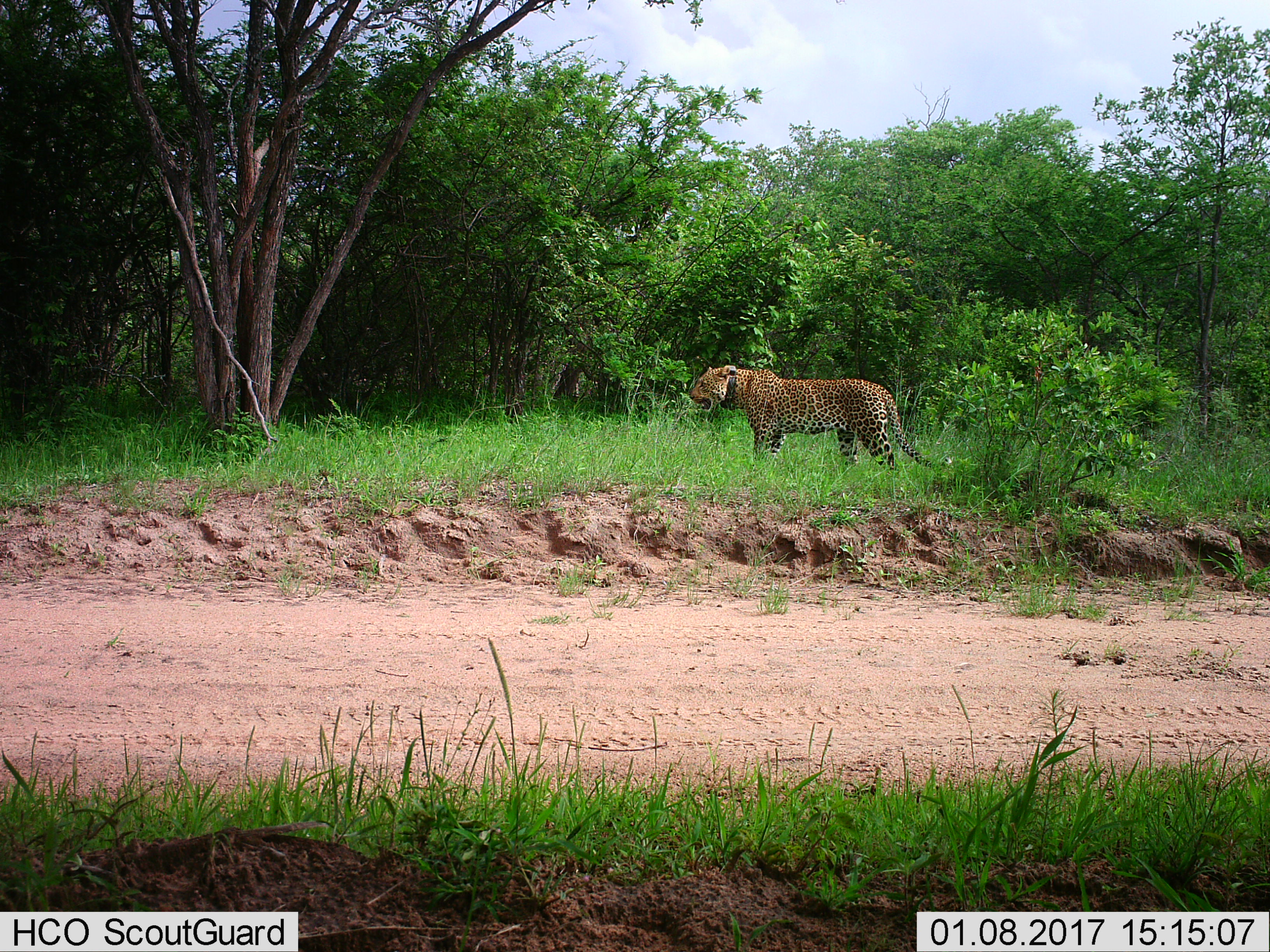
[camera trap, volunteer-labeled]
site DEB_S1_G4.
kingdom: Animalia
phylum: Chordata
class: Mammalia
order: Carnivora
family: Felidae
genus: Panthera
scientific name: Panthera pardus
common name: leopard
Leopard (Panthera pardus), count 1. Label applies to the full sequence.